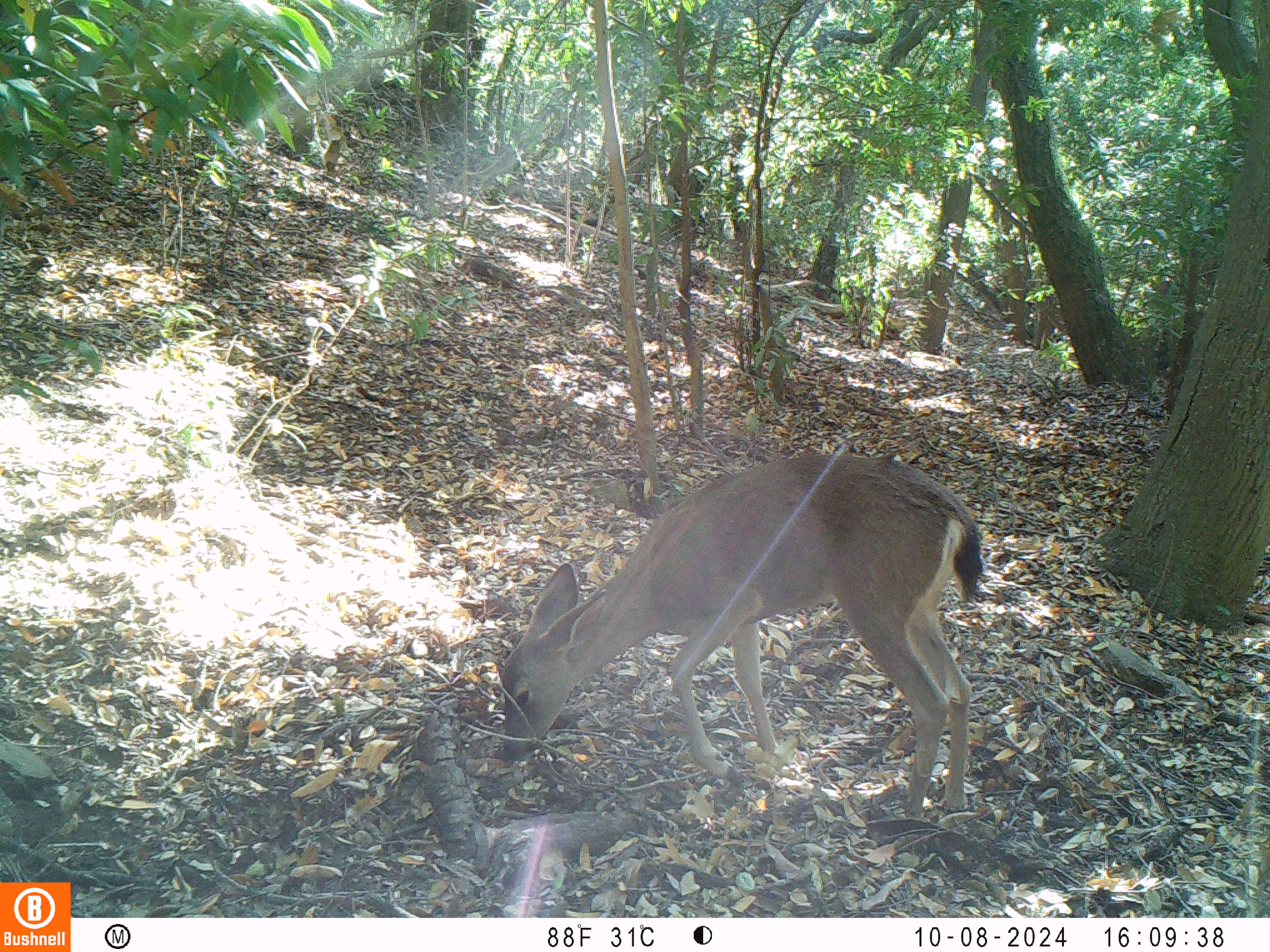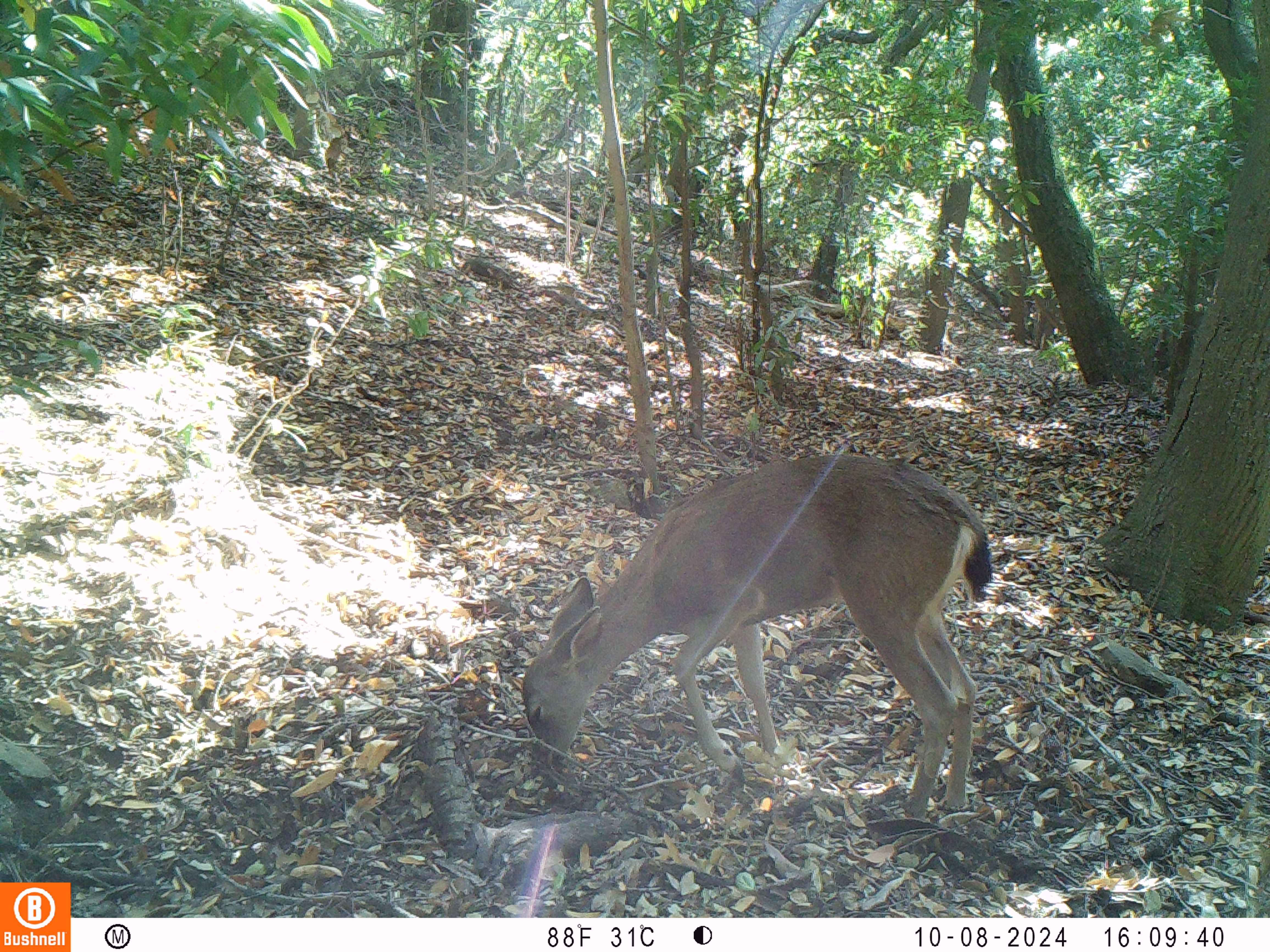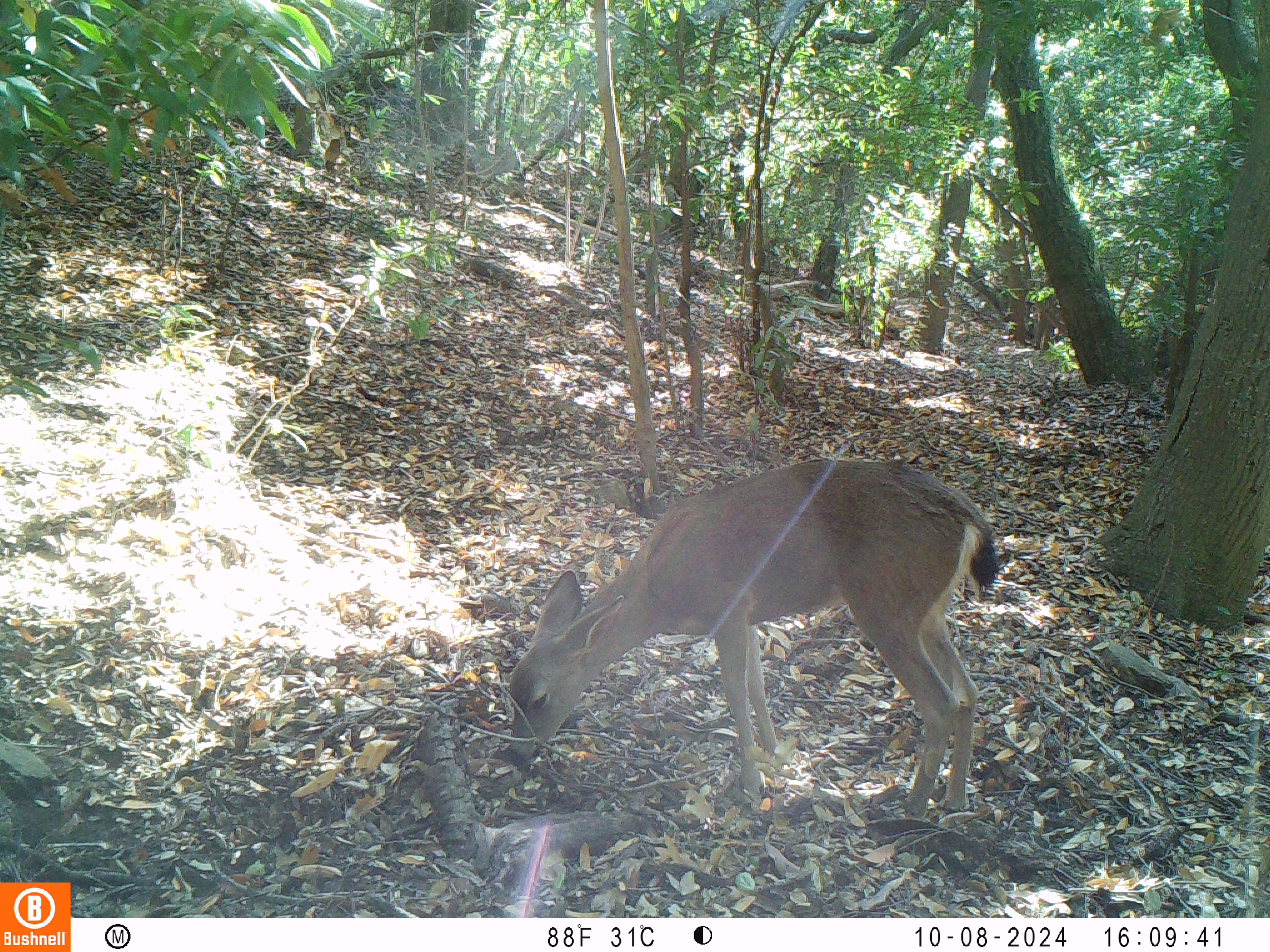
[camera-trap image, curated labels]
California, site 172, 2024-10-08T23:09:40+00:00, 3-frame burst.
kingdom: Animalia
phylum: Chordata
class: Mammalia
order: Artiodactyla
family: Cervidae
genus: Odocoileus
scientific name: Odocoileus hemionus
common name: mule deer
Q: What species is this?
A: Mule deer (Odocoileus hemionus).